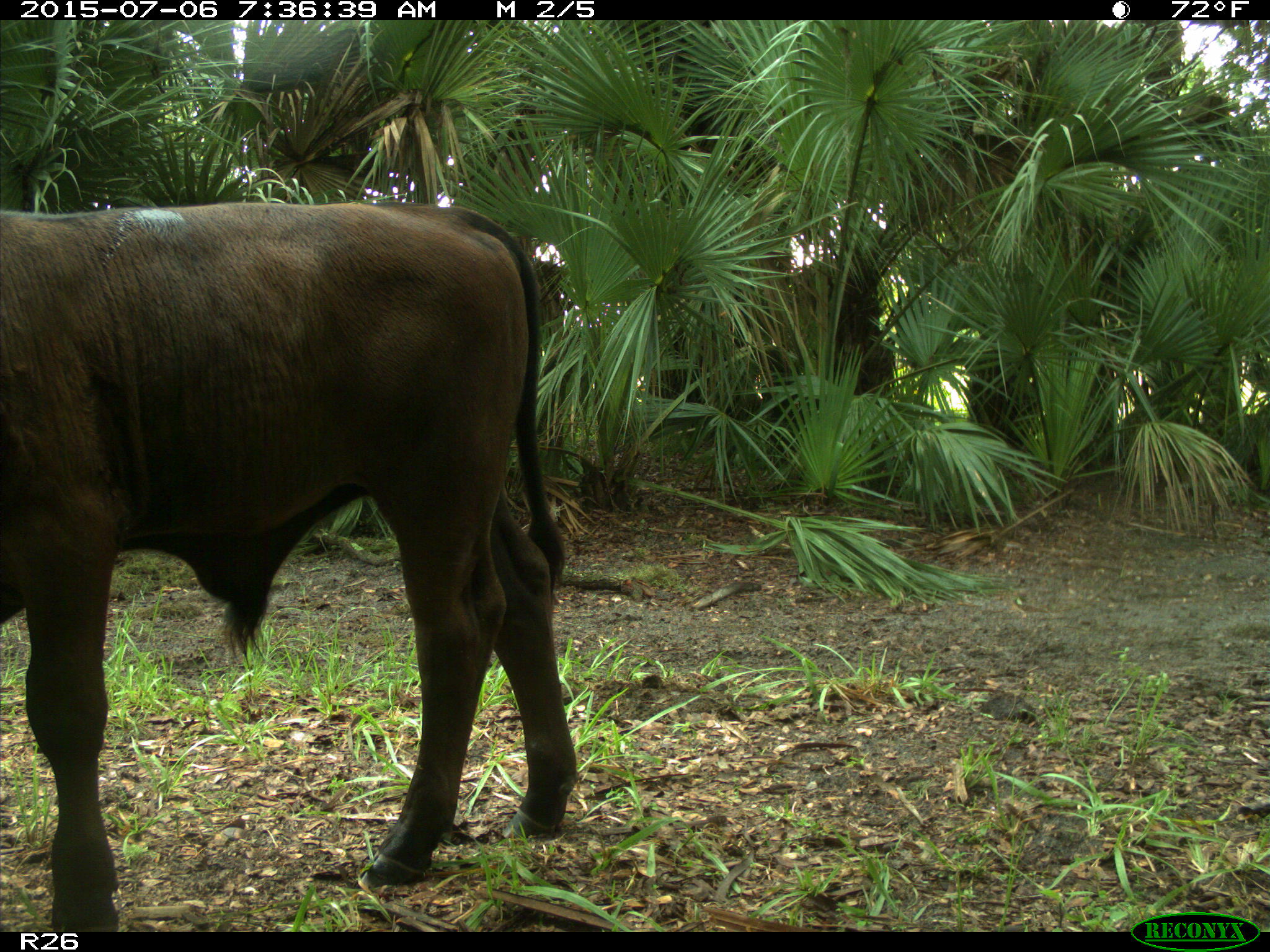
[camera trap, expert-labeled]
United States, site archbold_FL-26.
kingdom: Animalia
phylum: Chordata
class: Mammalia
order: Artiodactyla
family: Bovidae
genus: Bos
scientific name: Bos taurus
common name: domestic cow